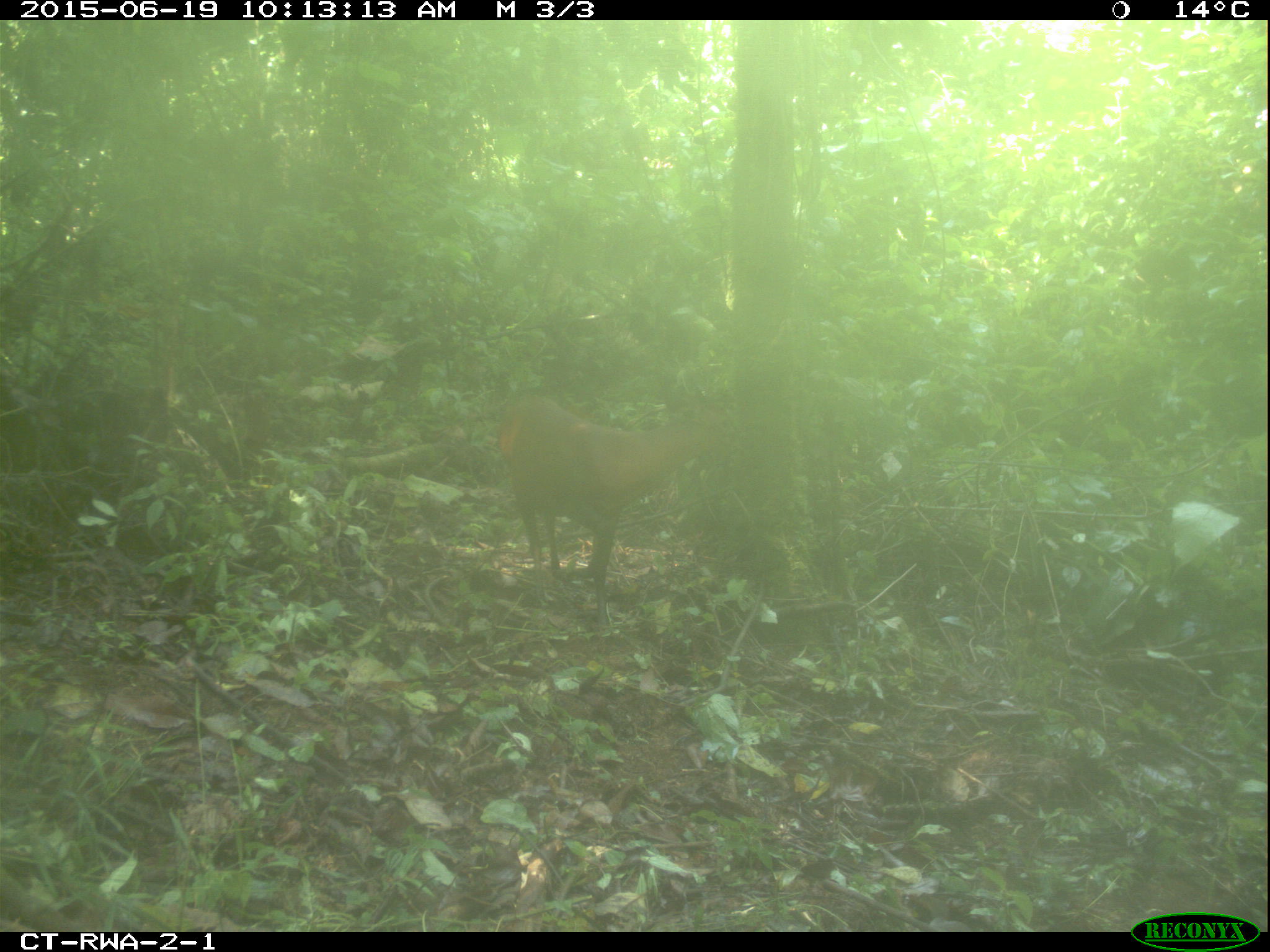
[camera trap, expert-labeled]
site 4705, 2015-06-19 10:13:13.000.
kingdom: Animalia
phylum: Chordata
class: Mammalia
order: Artiodactyla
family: Bovidae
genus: Cephalophus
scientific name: Cephalophus nigrifrons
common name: black-fronted duiker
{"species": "Cephalophus nigrifrons (black-fronted duiker)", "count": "1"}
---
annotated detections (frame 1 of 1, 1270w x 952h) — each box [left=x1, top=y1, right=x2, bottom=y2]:
cephalophus nigrifrons: [left=492, top=380, right=718, bottom=630]